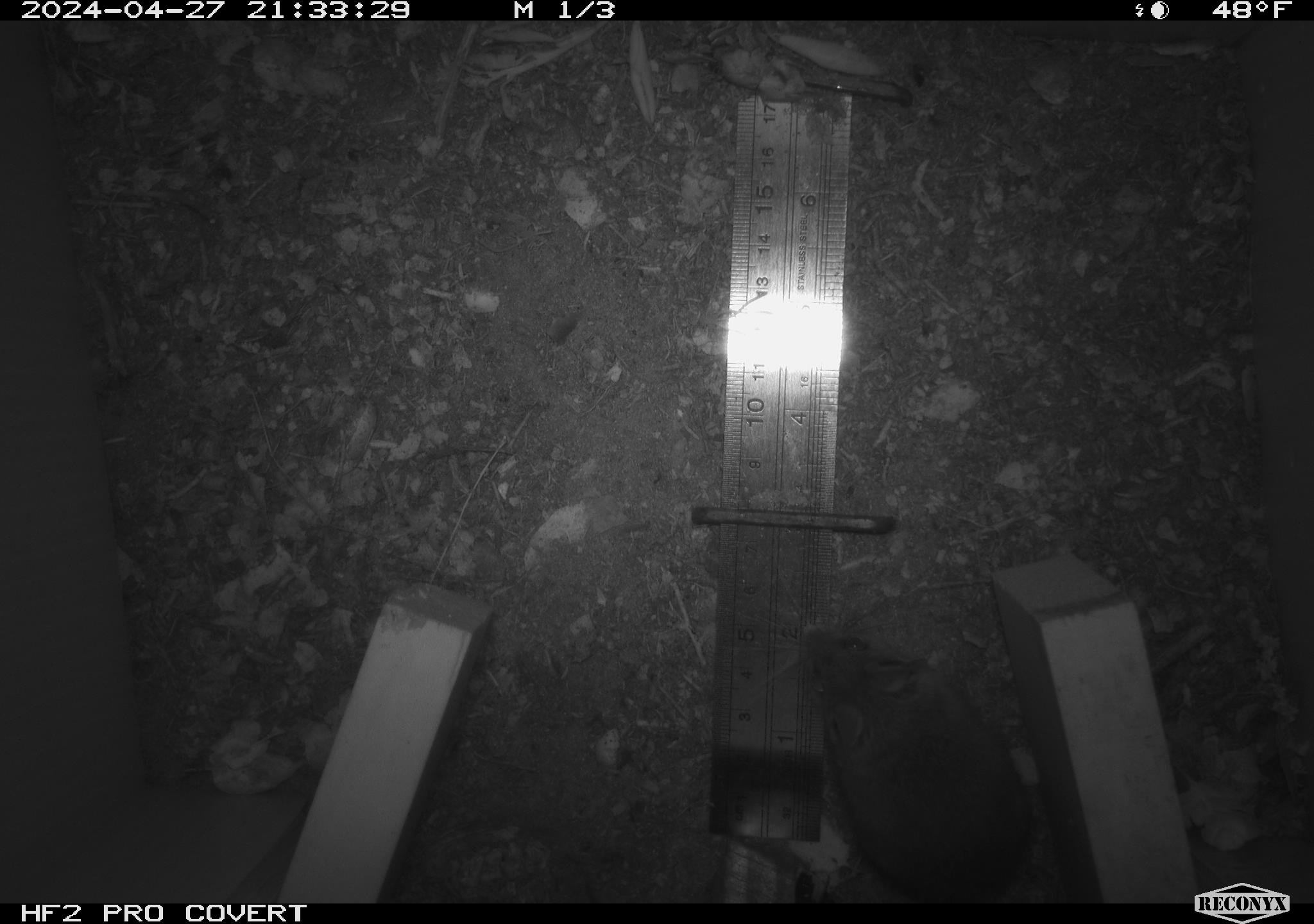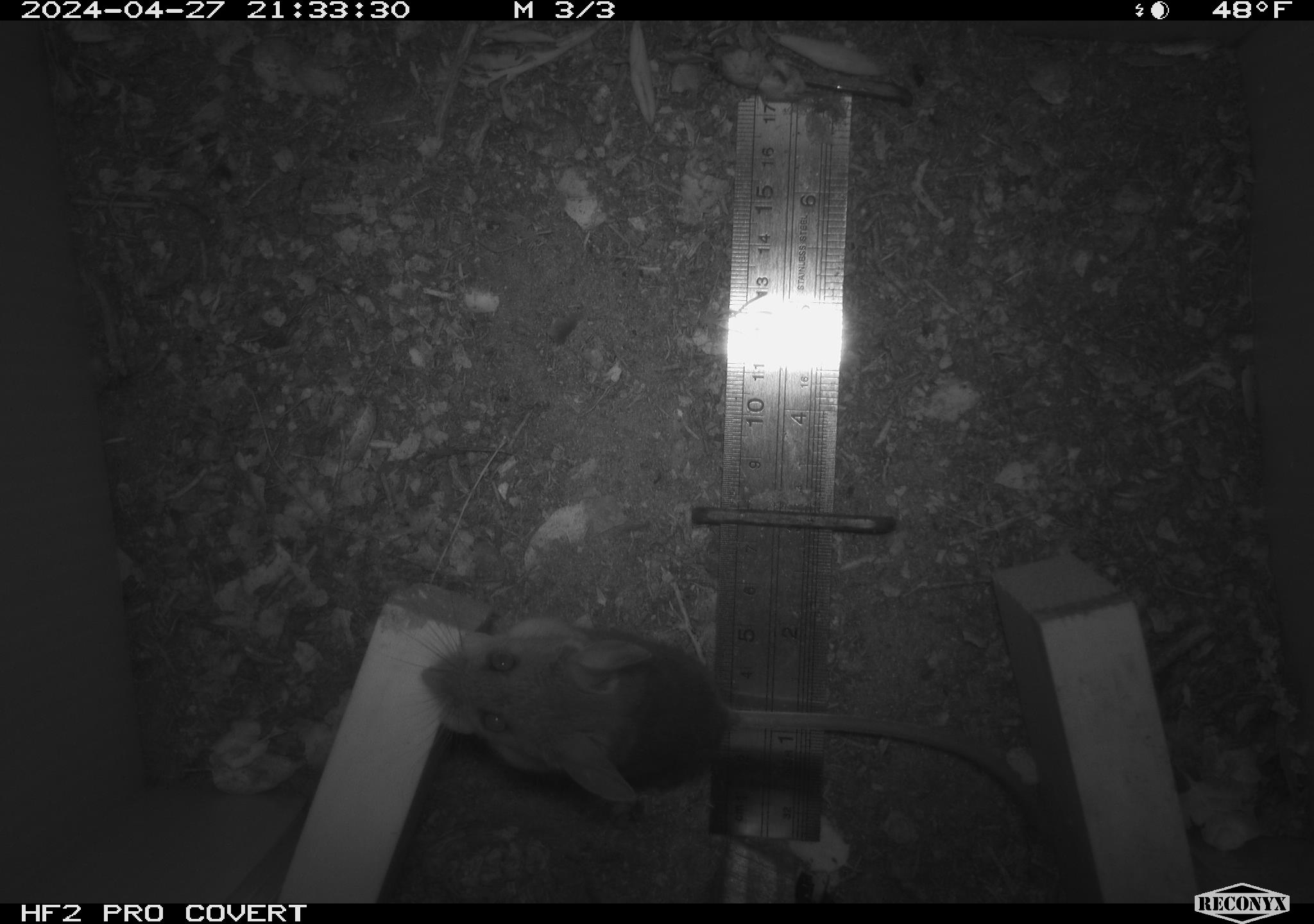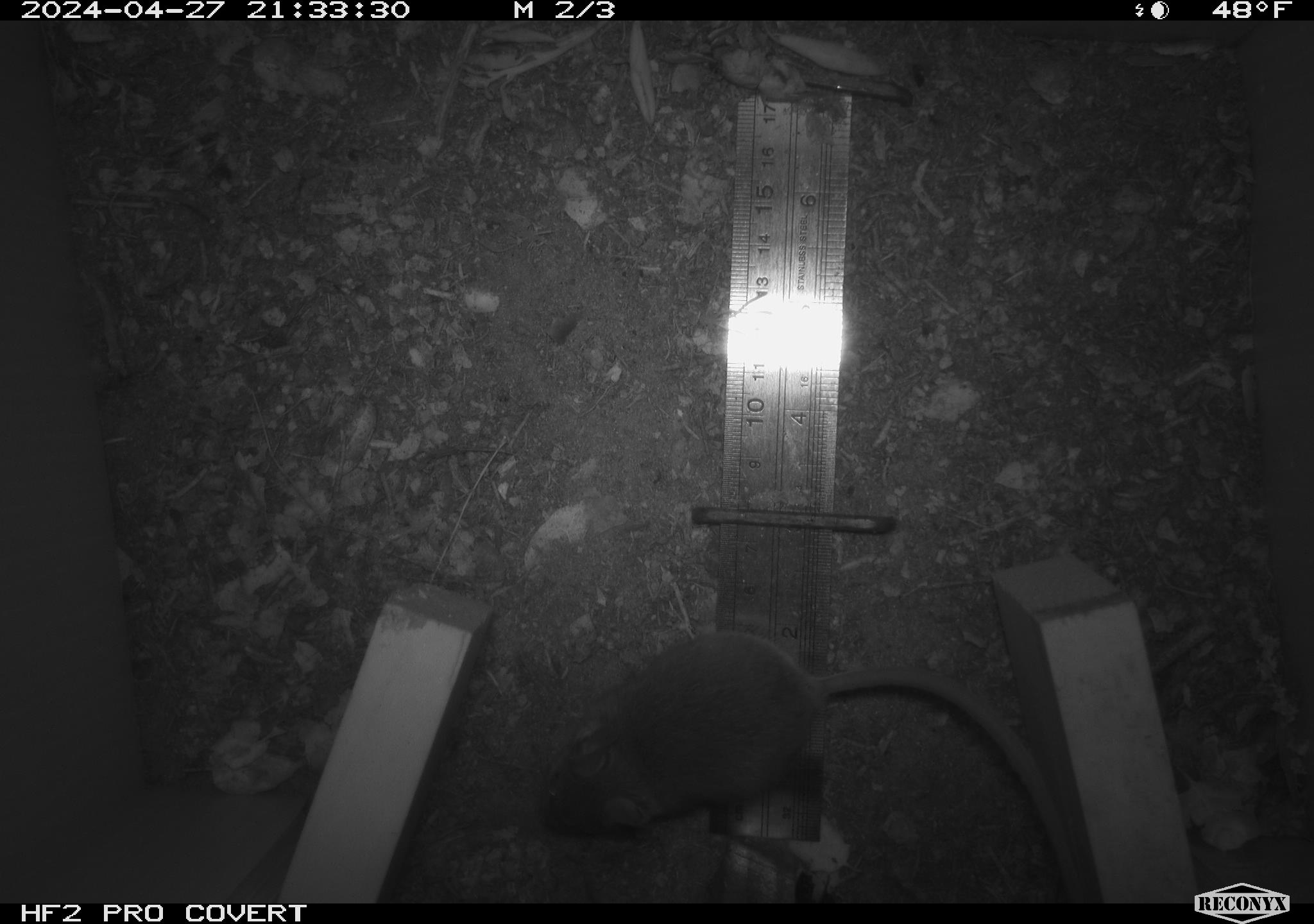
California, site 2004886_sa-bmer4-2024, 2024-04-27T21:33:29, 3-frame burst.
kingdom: Animalia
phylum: Chordata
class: Mammalia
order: Rodentia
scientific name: Rodentia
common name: mouse species